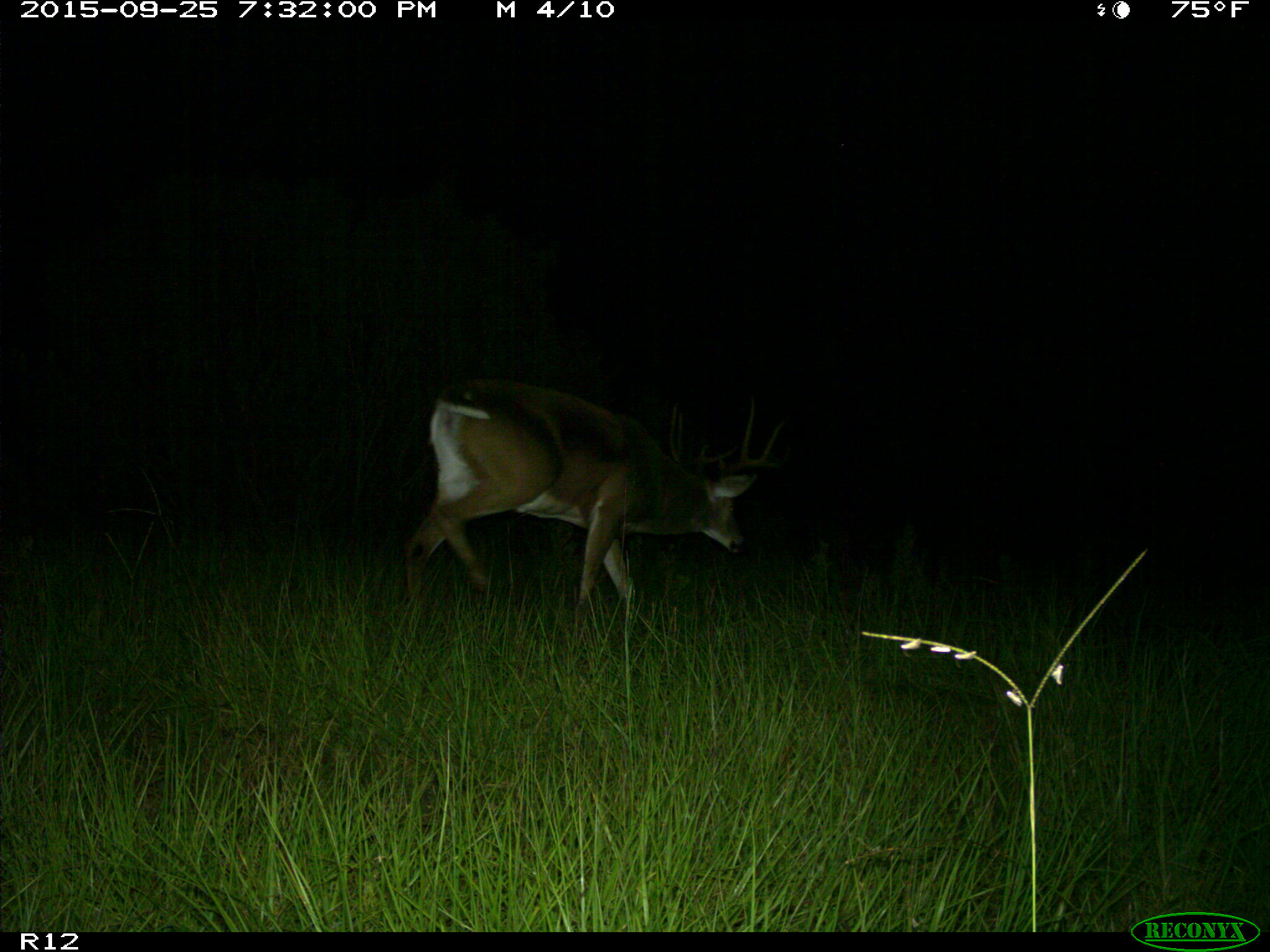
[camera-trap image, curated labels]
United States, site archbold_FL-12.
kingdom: Animalia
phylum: Chordata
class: Mammalia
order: Artiodactyla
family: Cervidae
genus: Odocoileus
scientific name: Odocoileus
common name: deer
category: unidentified deer